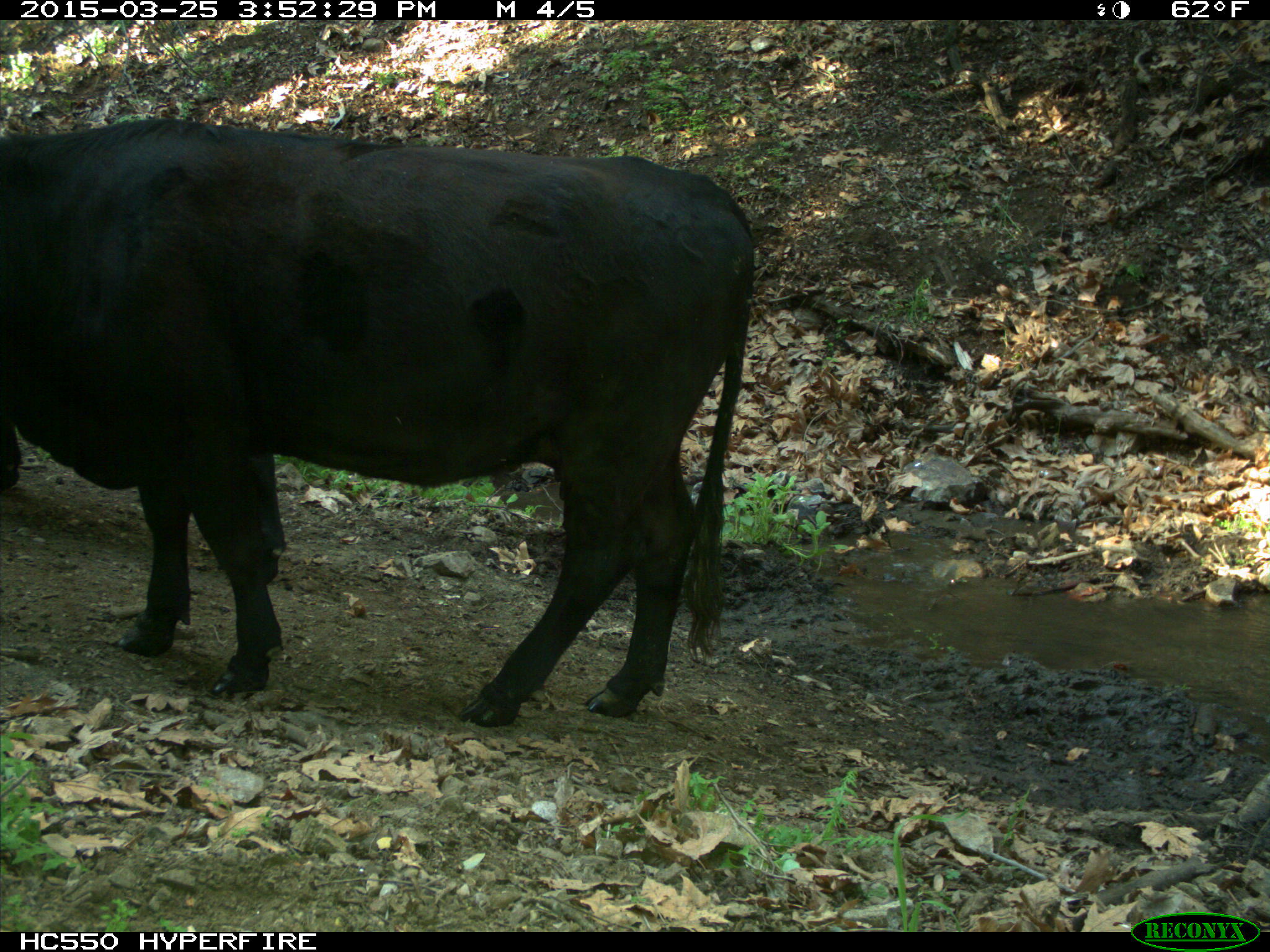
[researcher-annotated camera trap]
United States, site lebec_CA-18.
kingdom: Animalia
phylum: Chordata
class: Mammalia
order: Artiodactyla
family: Bovidae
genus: Bos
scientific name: Bos taurus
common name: domestic cow